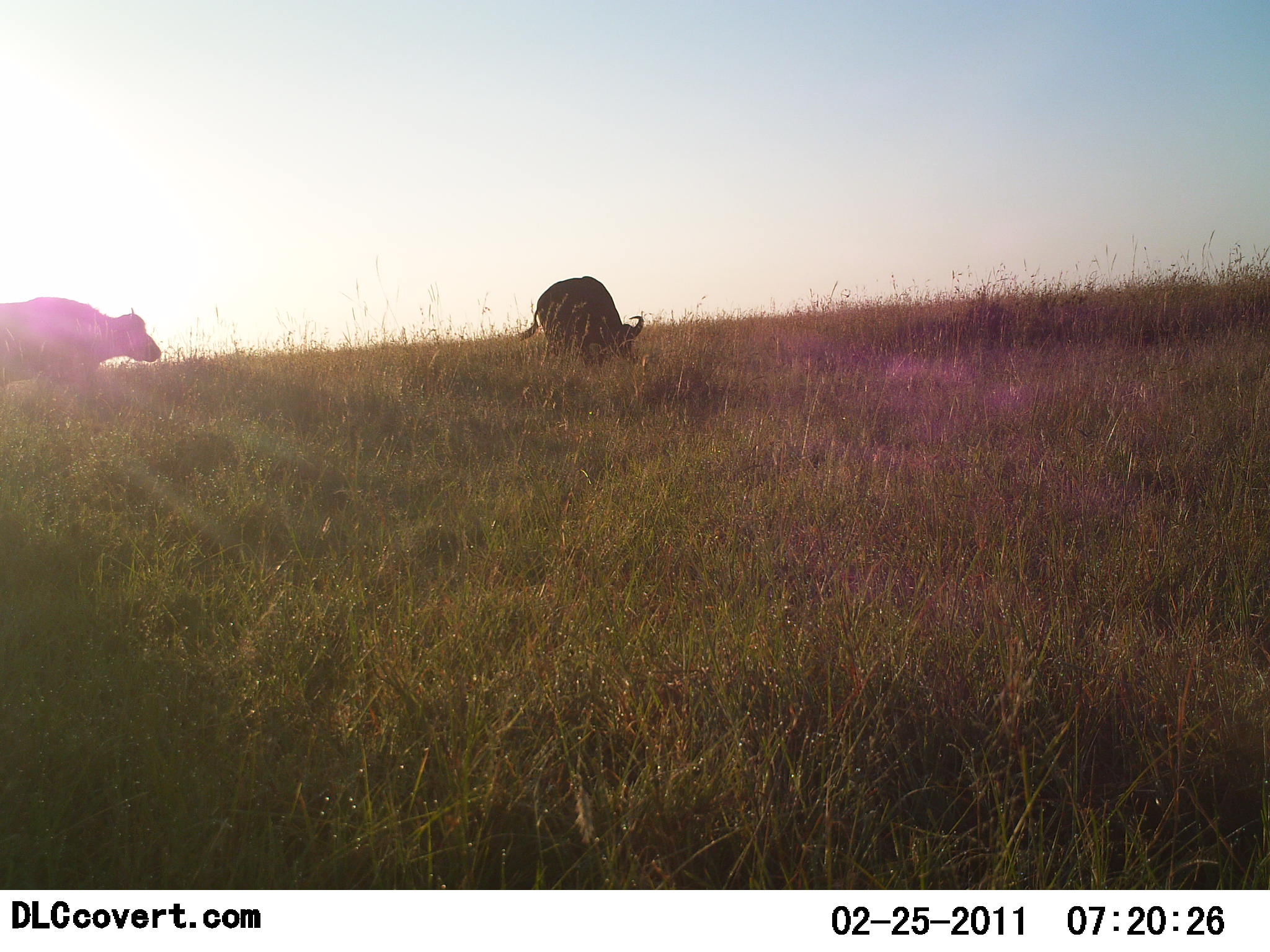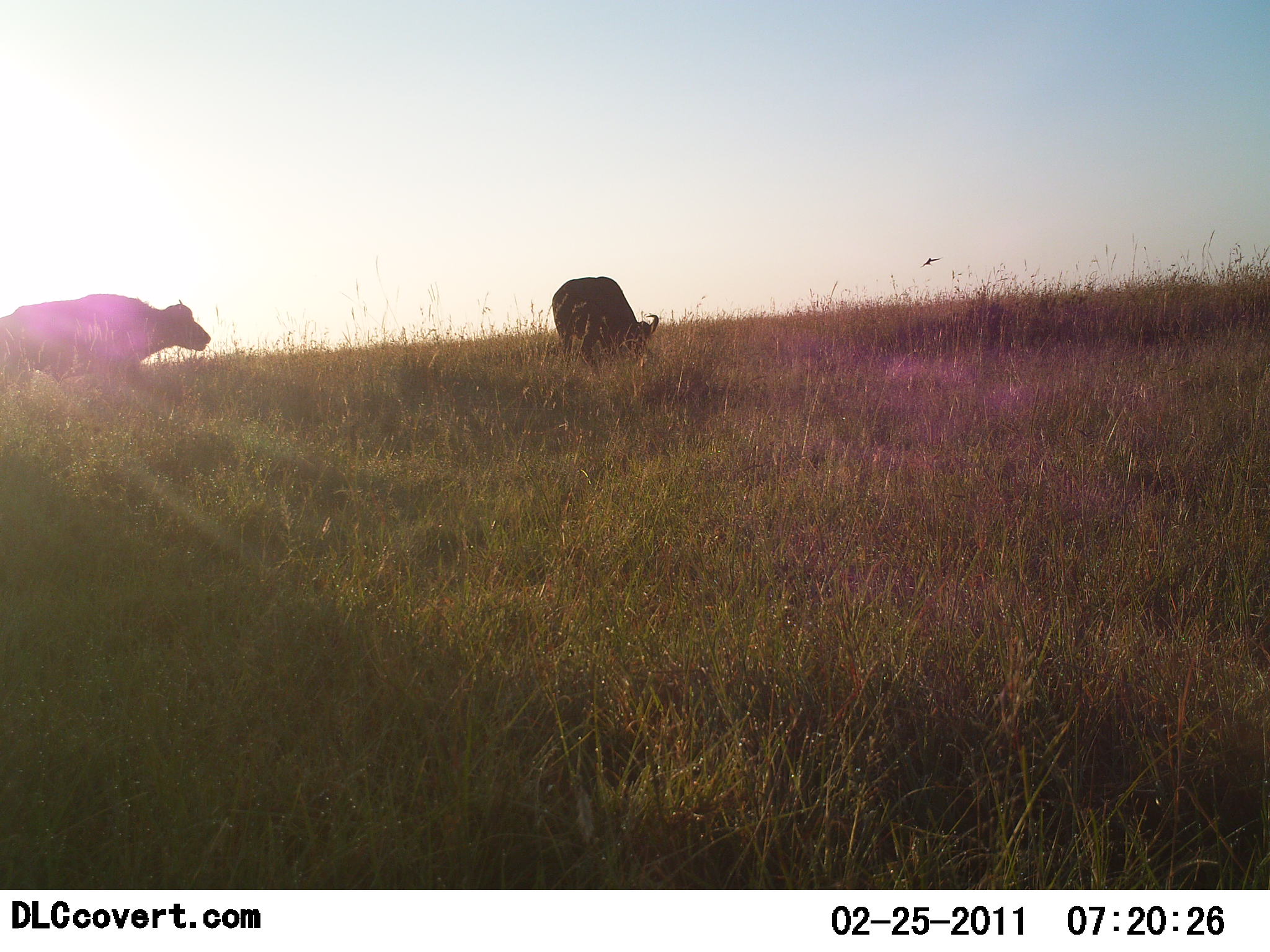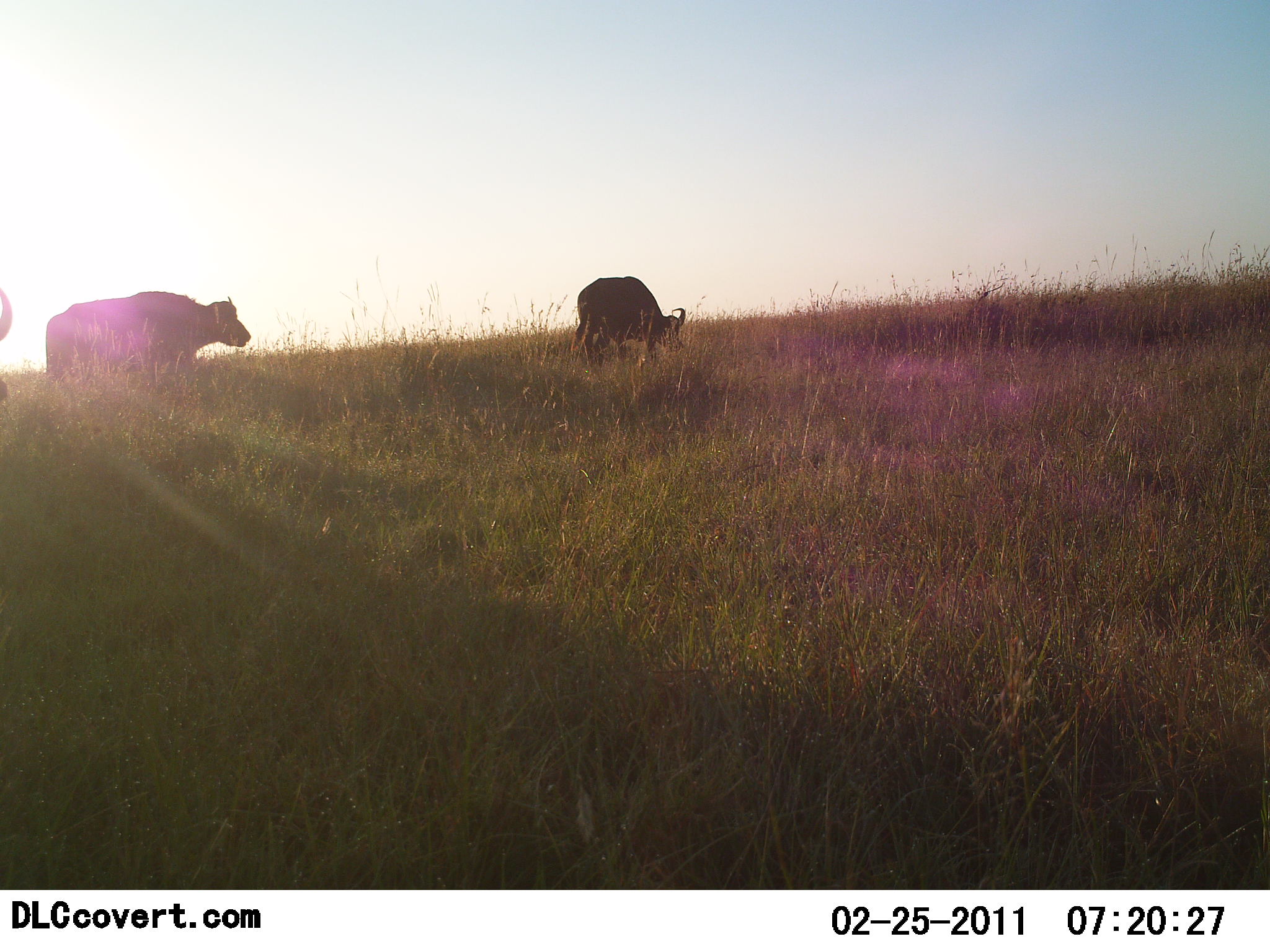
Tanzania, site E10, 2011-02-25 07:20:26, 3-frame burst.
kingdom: Animalia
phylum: Chordata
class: Mammalia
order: Artiodactyla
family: Bovidae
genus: Syncerus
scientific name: Syncerus caffer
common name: cape buffalo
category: buffalo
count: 2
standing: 15%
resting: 0%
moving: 69%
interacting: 0%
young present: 0%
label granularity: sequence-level